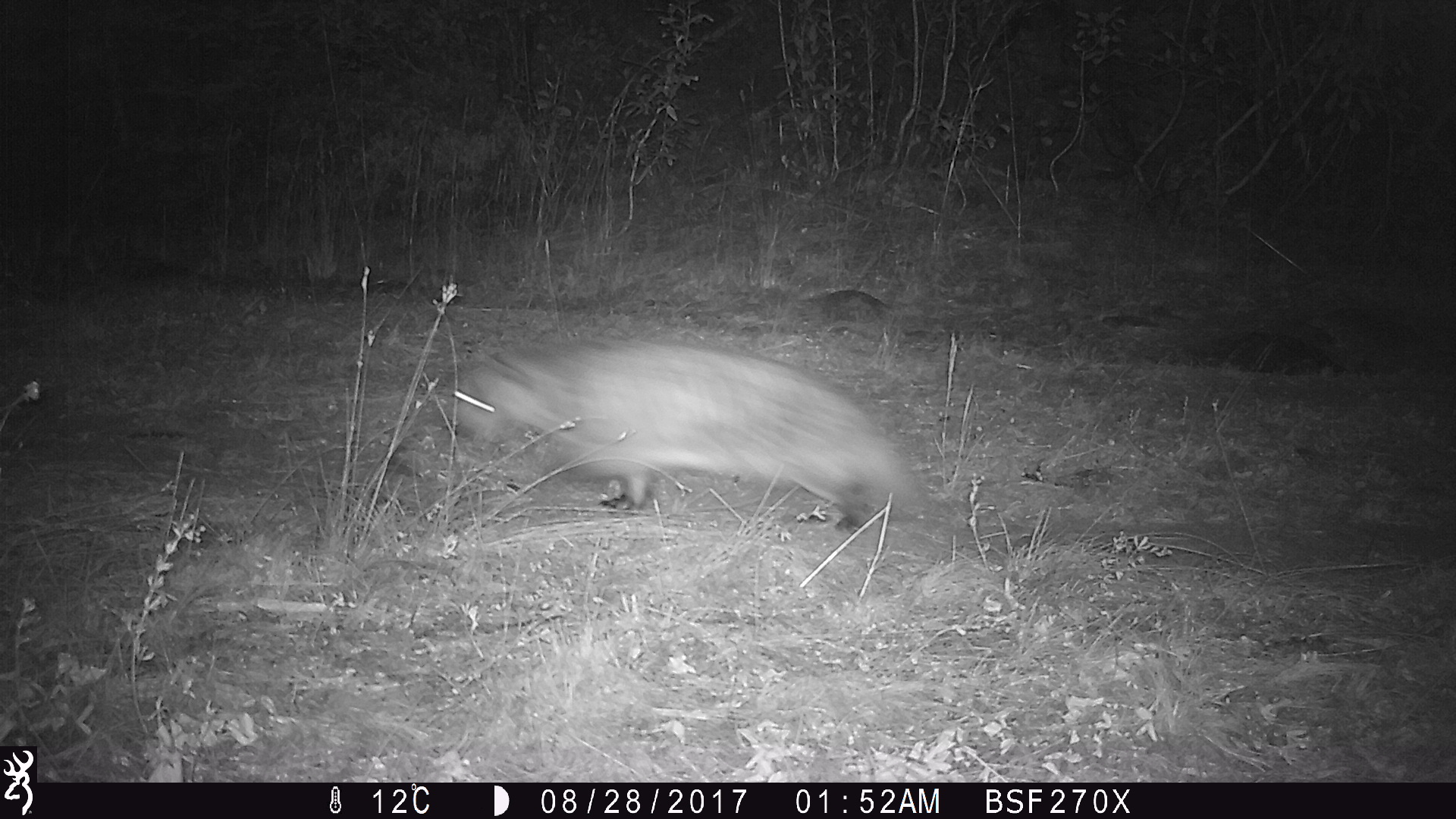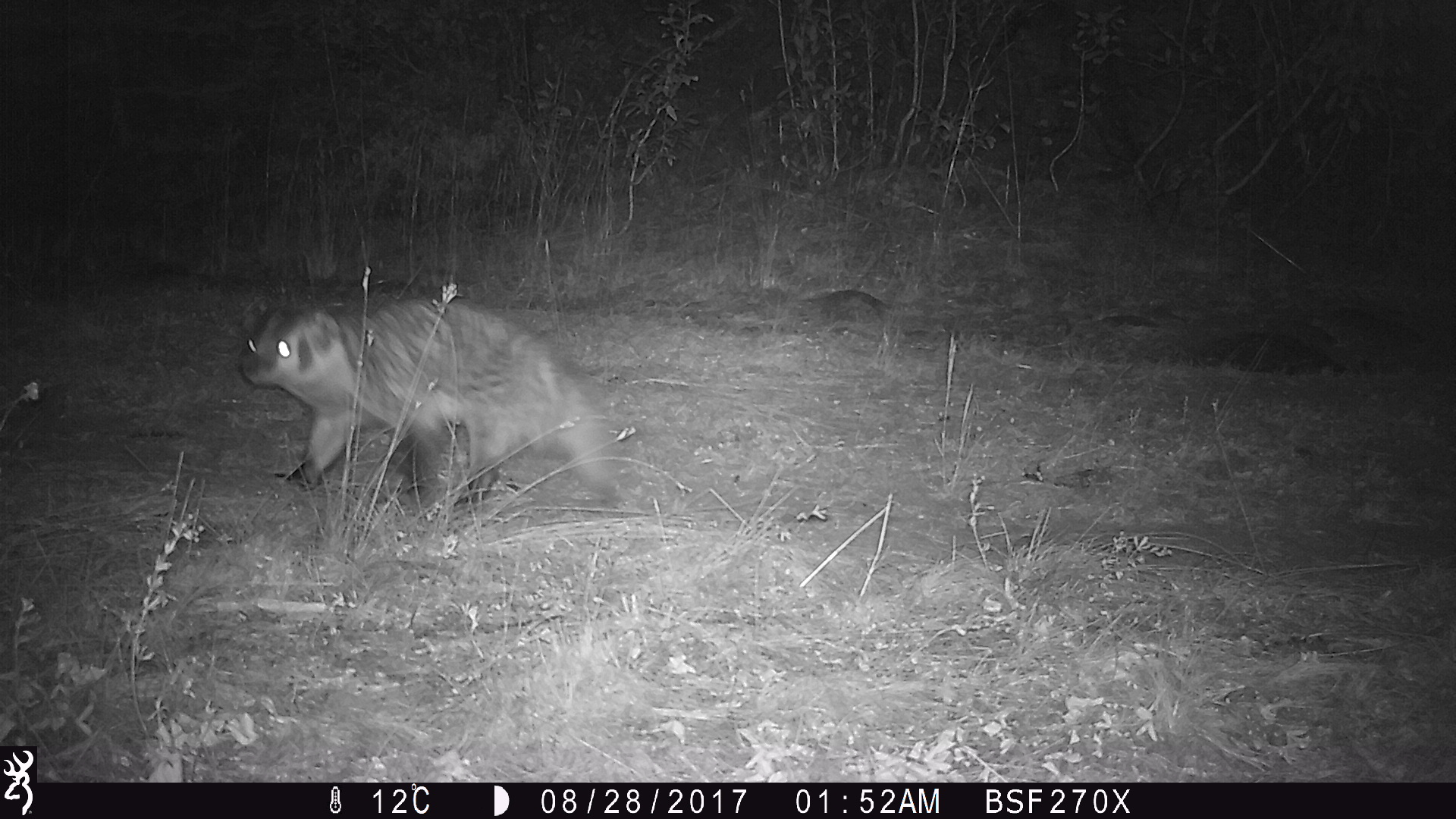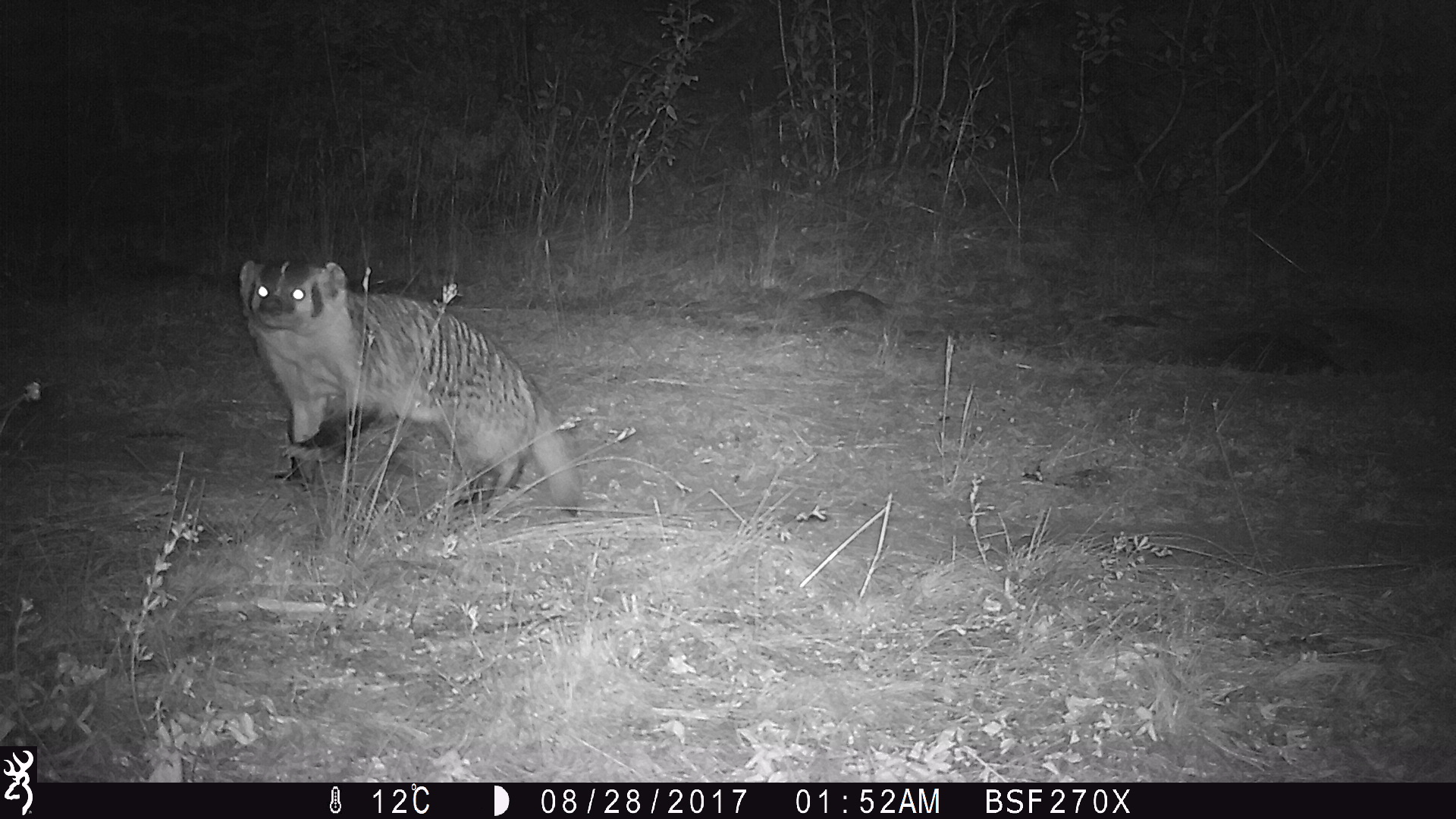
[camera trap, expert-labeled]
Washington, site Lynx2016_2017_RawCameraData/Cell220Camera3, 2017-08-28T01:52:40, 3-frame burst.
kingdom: Animalia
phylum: Chordata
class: Mammalia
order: Carnivora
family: Mustelidae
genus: Taxidea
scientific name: Taxidea taxus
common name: american badger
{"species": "Taxidea taxus (american badger)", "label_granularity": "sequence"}